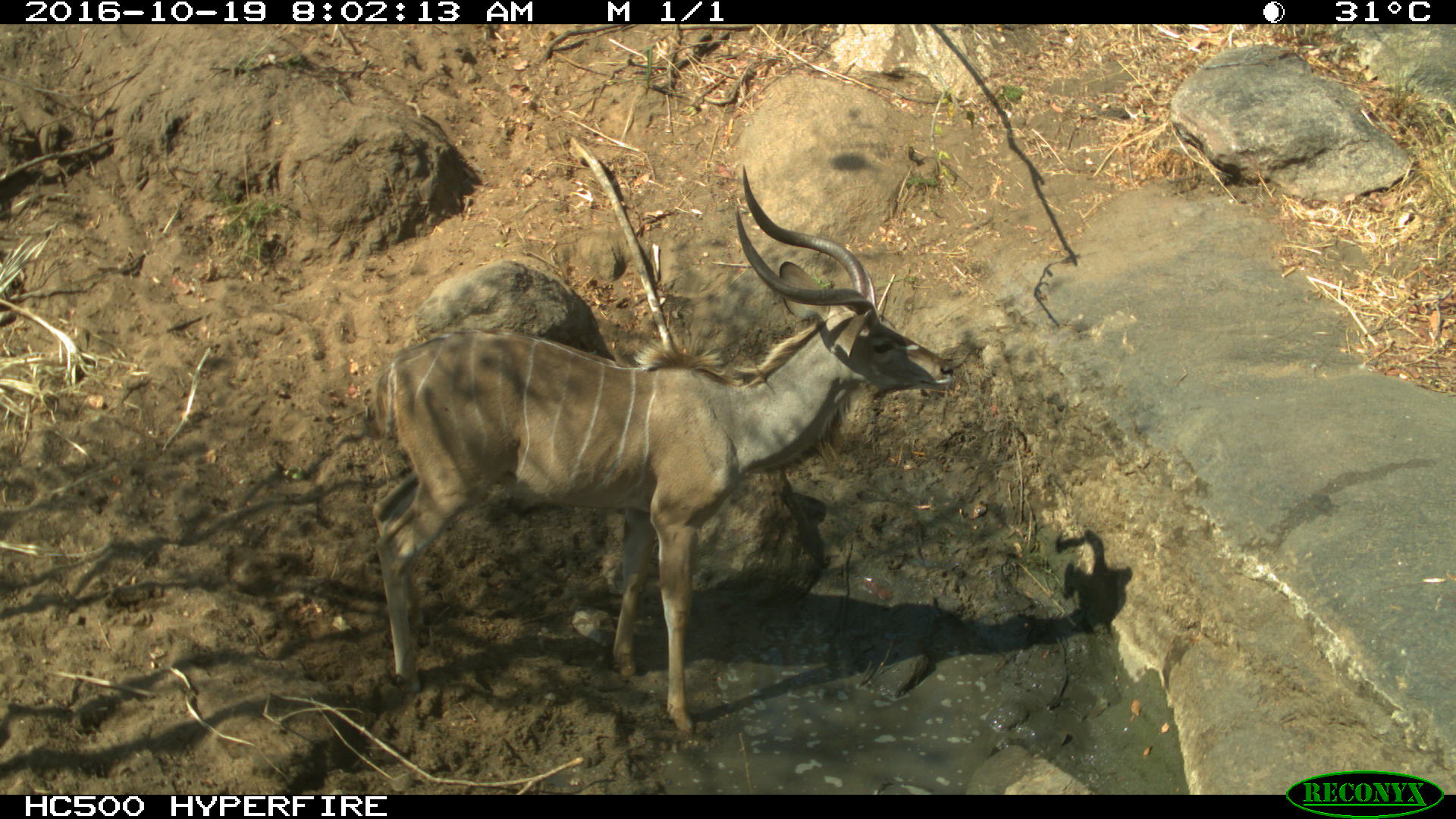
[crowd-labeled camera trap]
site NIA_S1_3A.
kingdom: Animalia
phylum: Chordata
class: Mammalia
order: Artiodactyla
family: Bovidae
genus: Tragelaphus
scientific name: Tragelaphus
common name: kudu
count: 1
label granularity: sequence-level